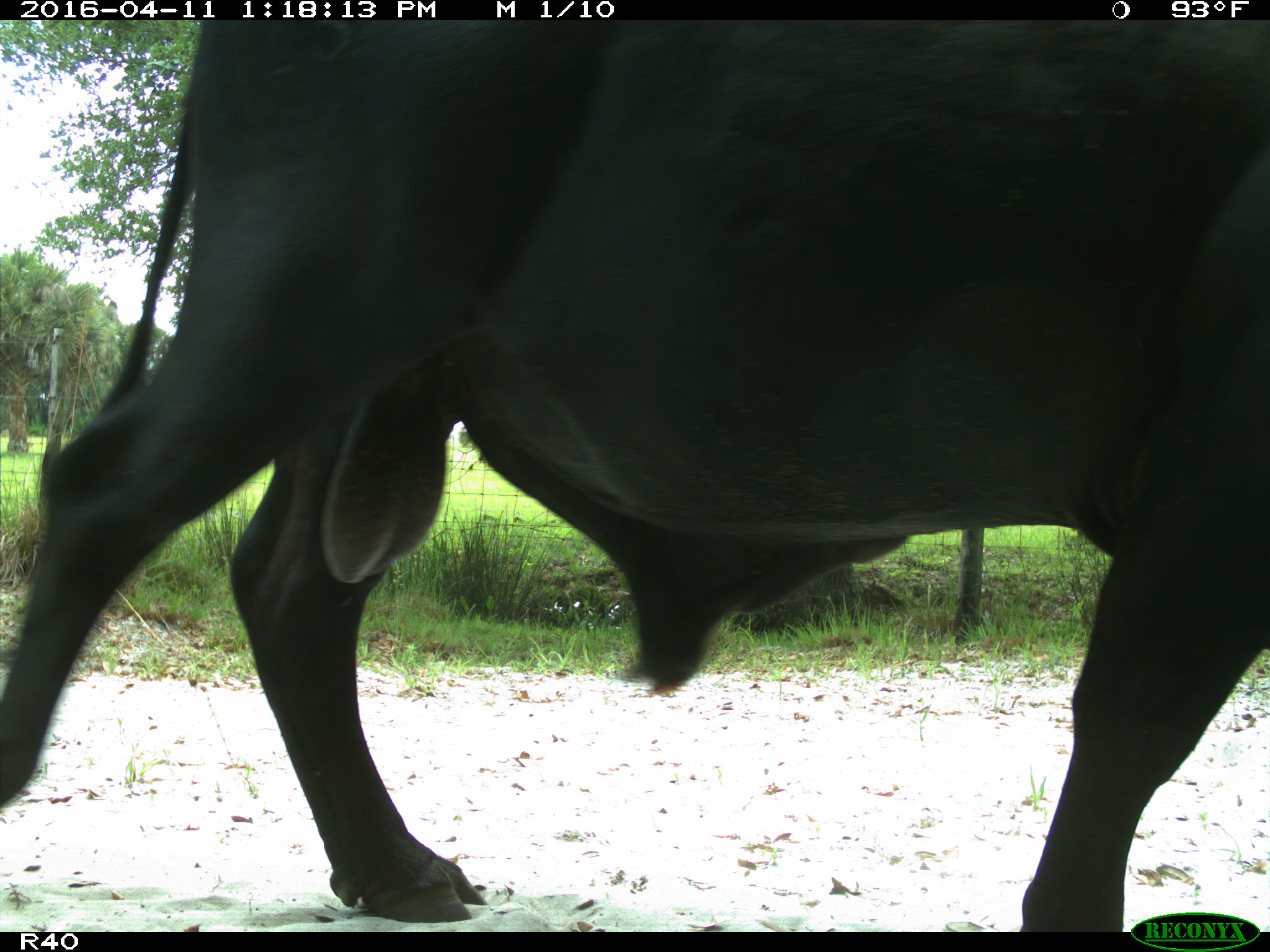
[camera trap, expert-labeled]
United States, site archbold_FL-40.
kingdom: Animalia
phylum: Chordata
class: Mammalia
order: Artiodactyla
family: Bovidae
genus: Bos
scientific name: Bos taurus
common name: domestic cow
Bos taurus (domestic cow).